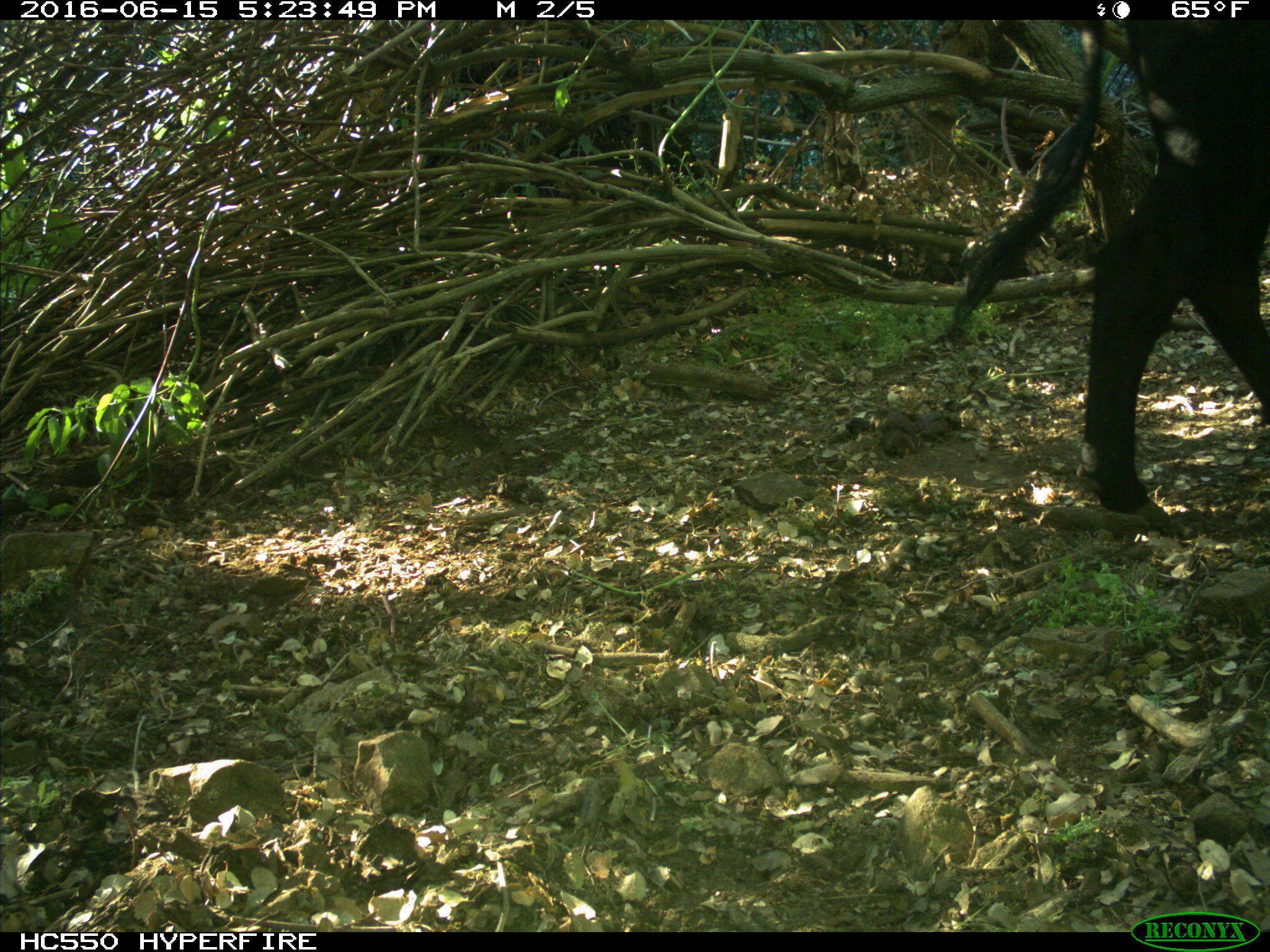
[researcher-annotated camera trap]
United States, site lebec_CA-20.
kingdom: Animalia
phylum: Chordata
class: Mammalia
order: Artiodactyla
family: Bovidae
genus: Bos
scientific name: Bos taurus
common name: domestic cow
Bos taurus (domestic cow).